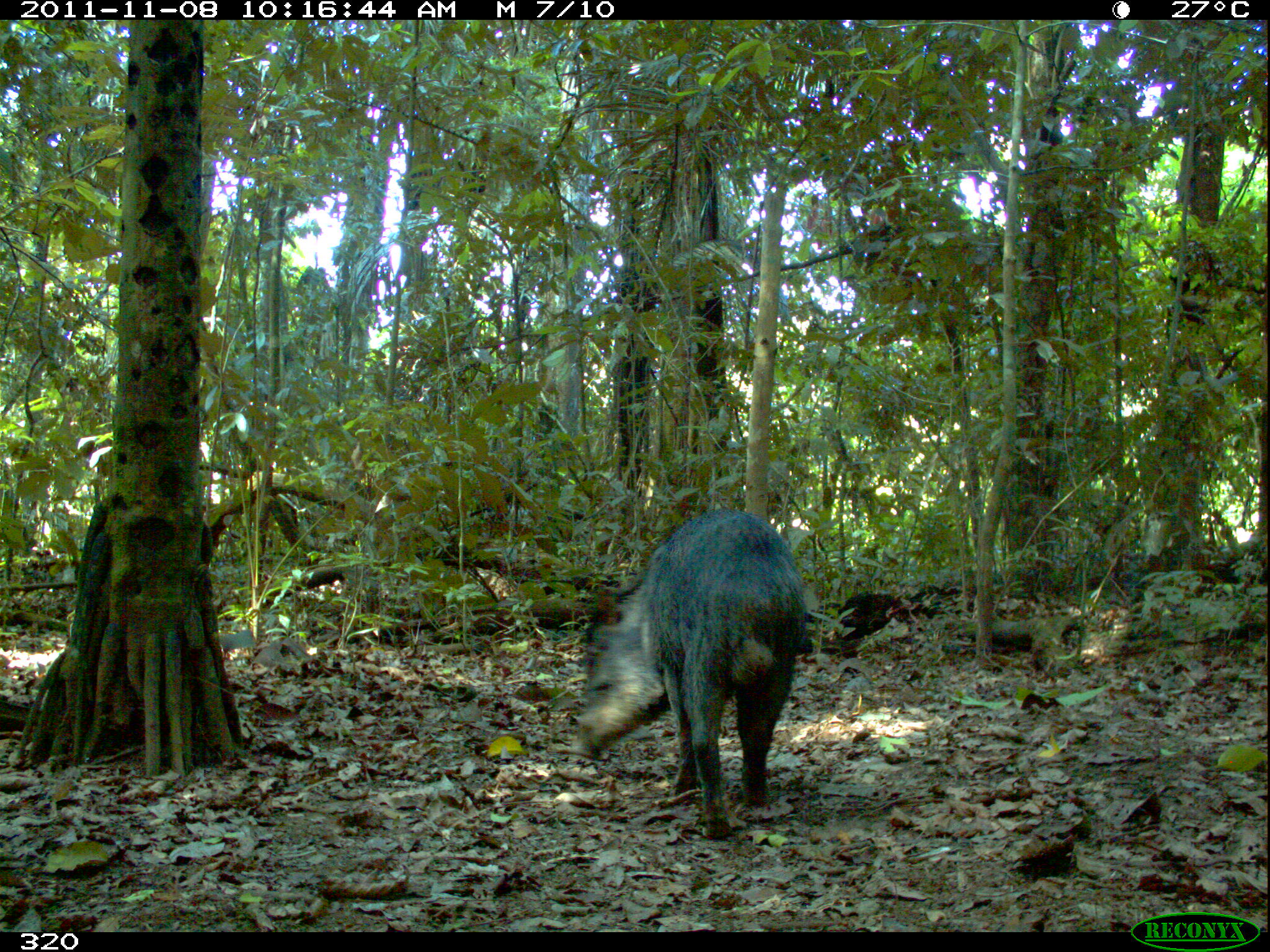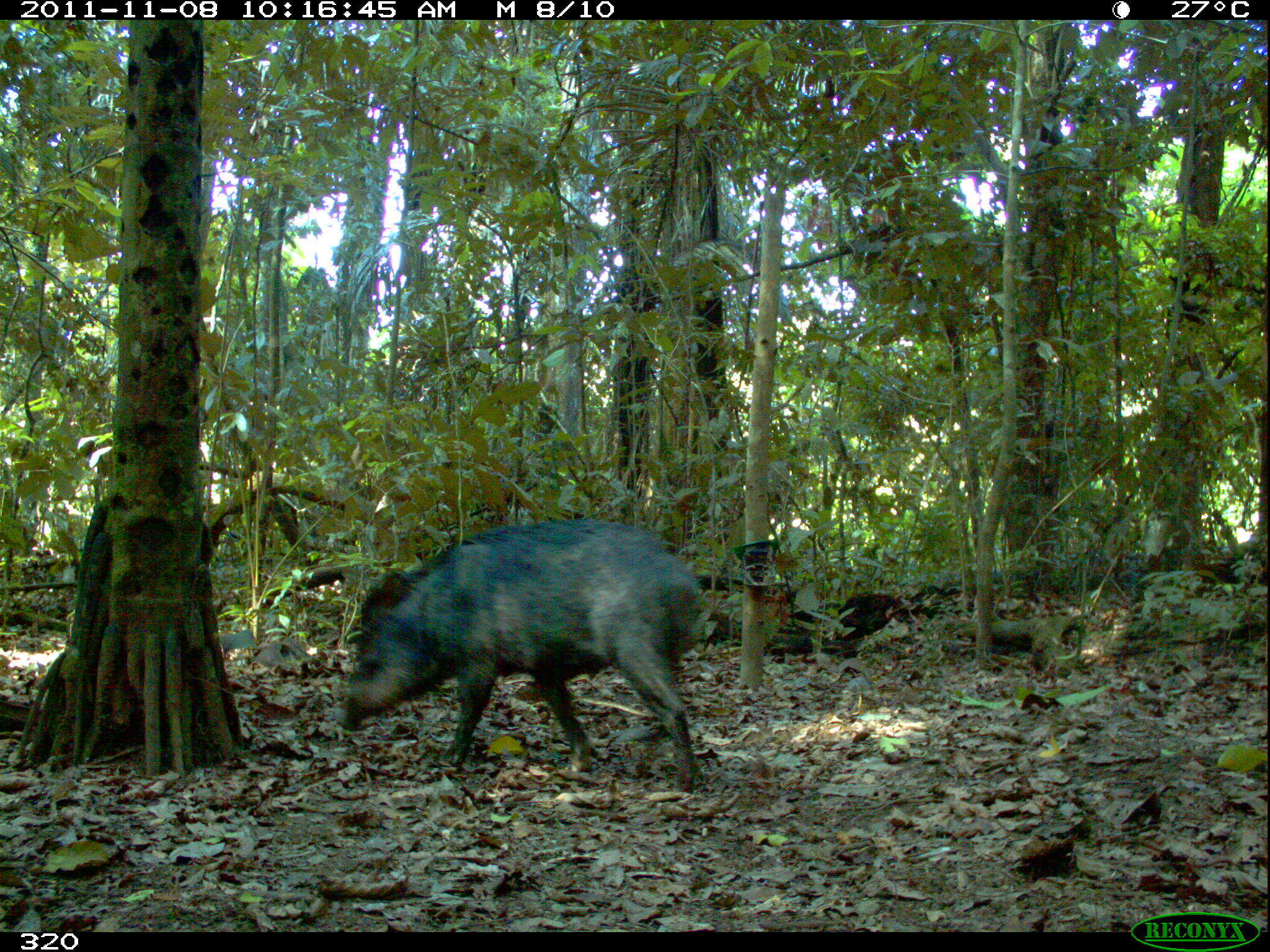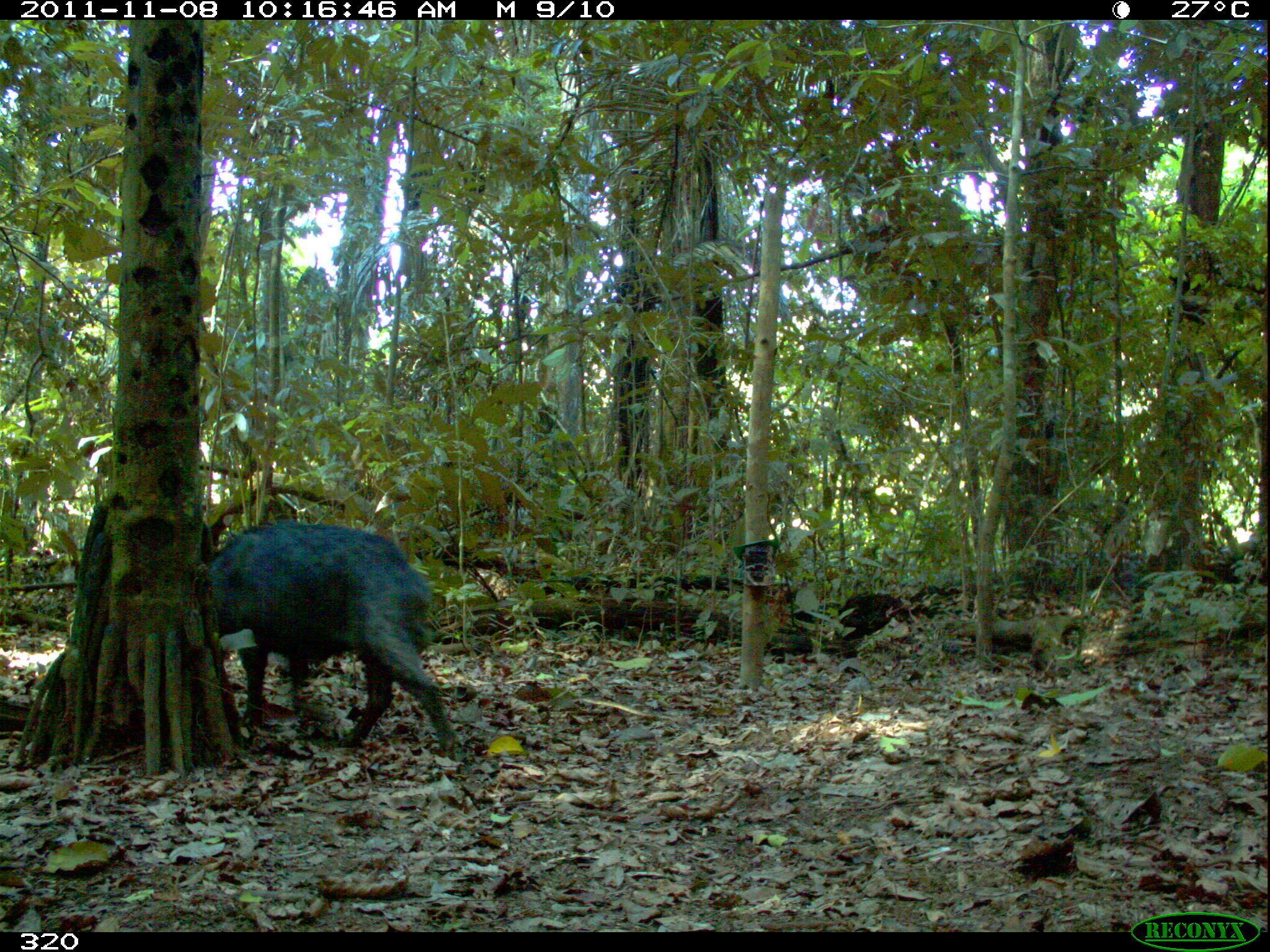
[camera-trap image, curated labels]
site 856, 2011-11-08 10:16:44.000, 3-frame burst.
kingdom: Animalia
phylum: Chordata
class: Mammalia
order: Artiodactyla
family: Tayassuidae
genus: Tayassu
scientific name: Tayassu pecari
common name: white-lipped peccary